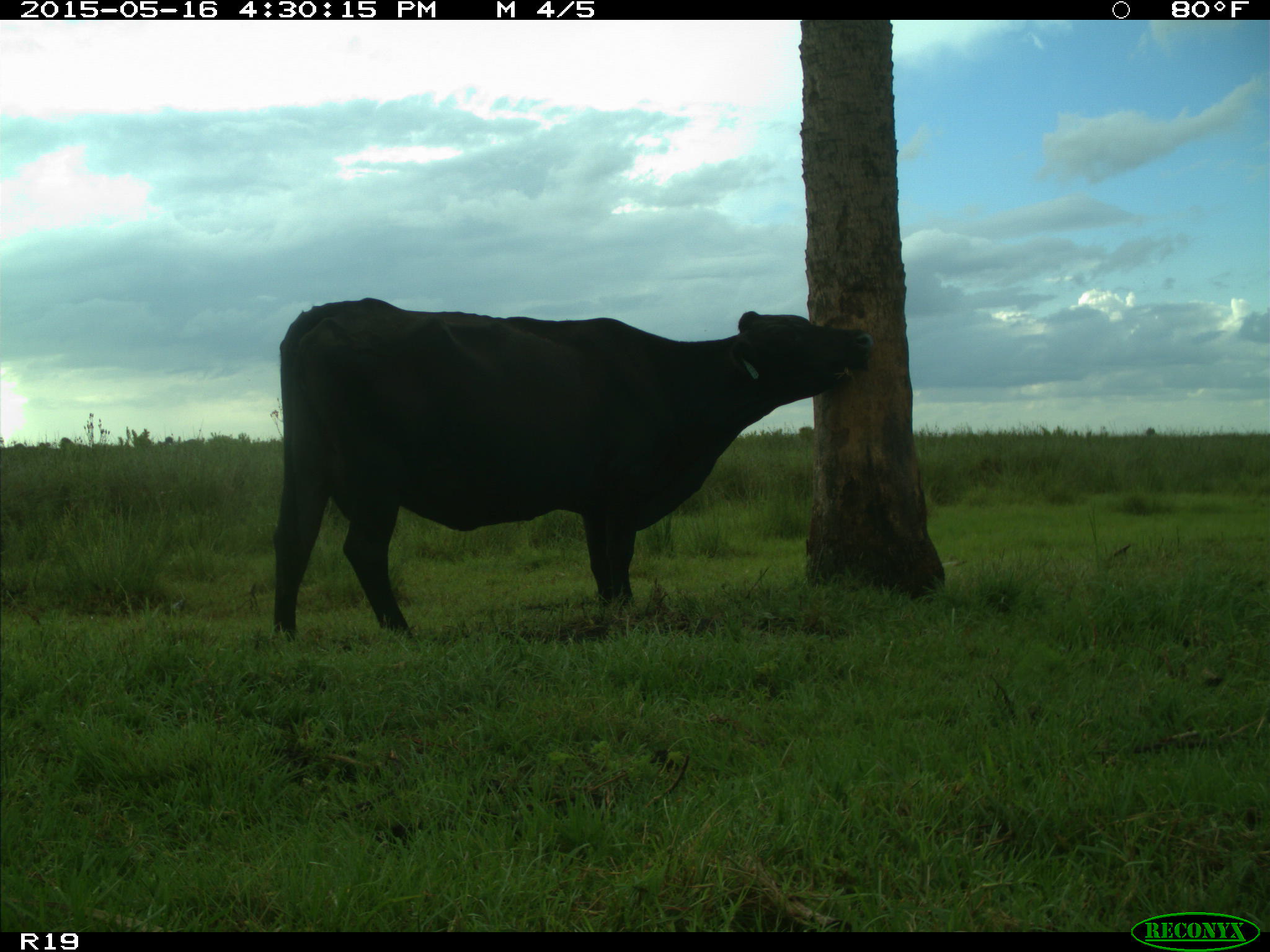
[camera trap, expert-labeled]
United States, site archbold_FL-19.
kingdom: Animalia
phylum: Chordata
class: Mammalia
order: Artiodactyla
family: Bovidae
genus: Bos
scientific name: Bos taurus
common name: domestic cow